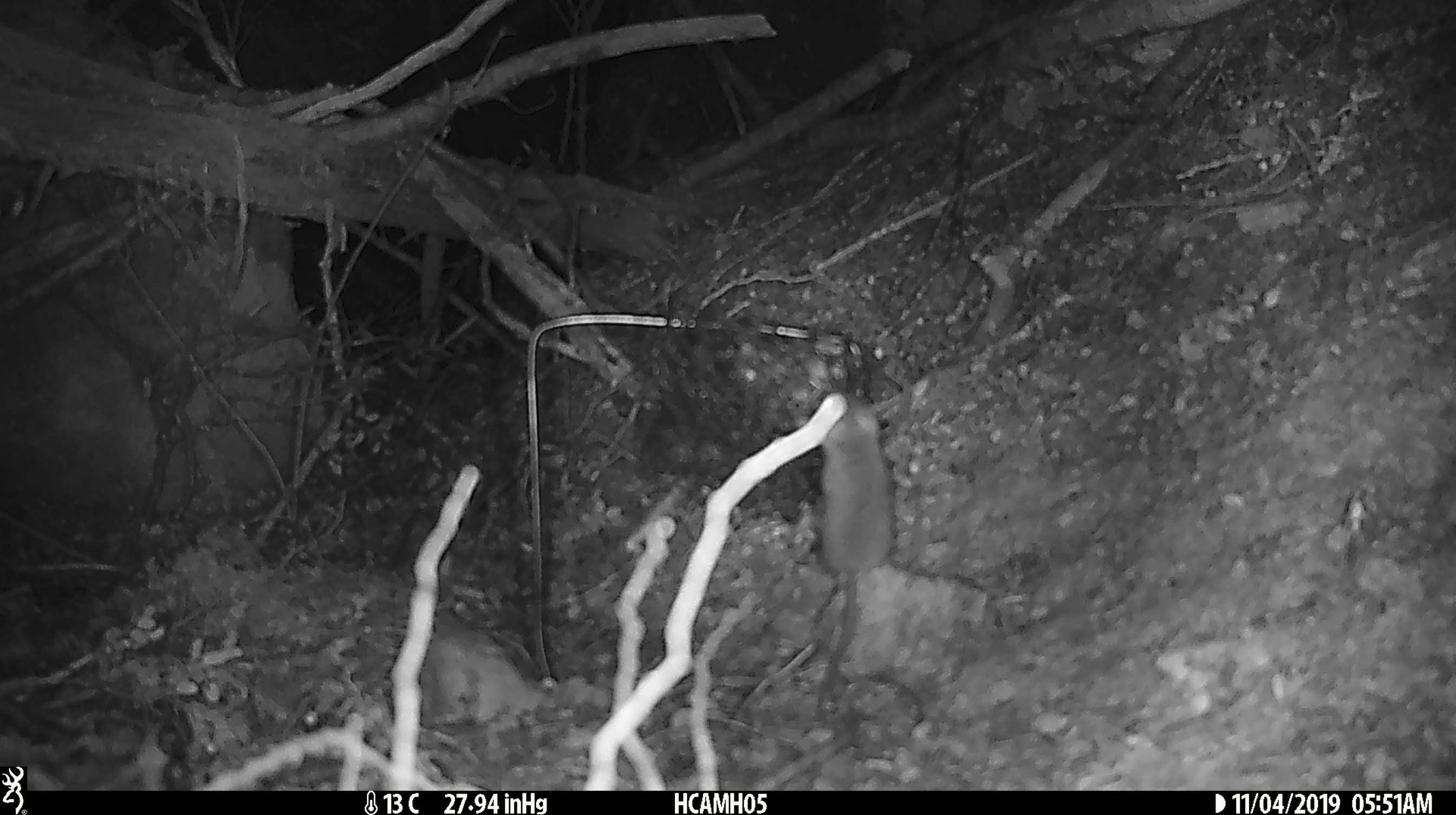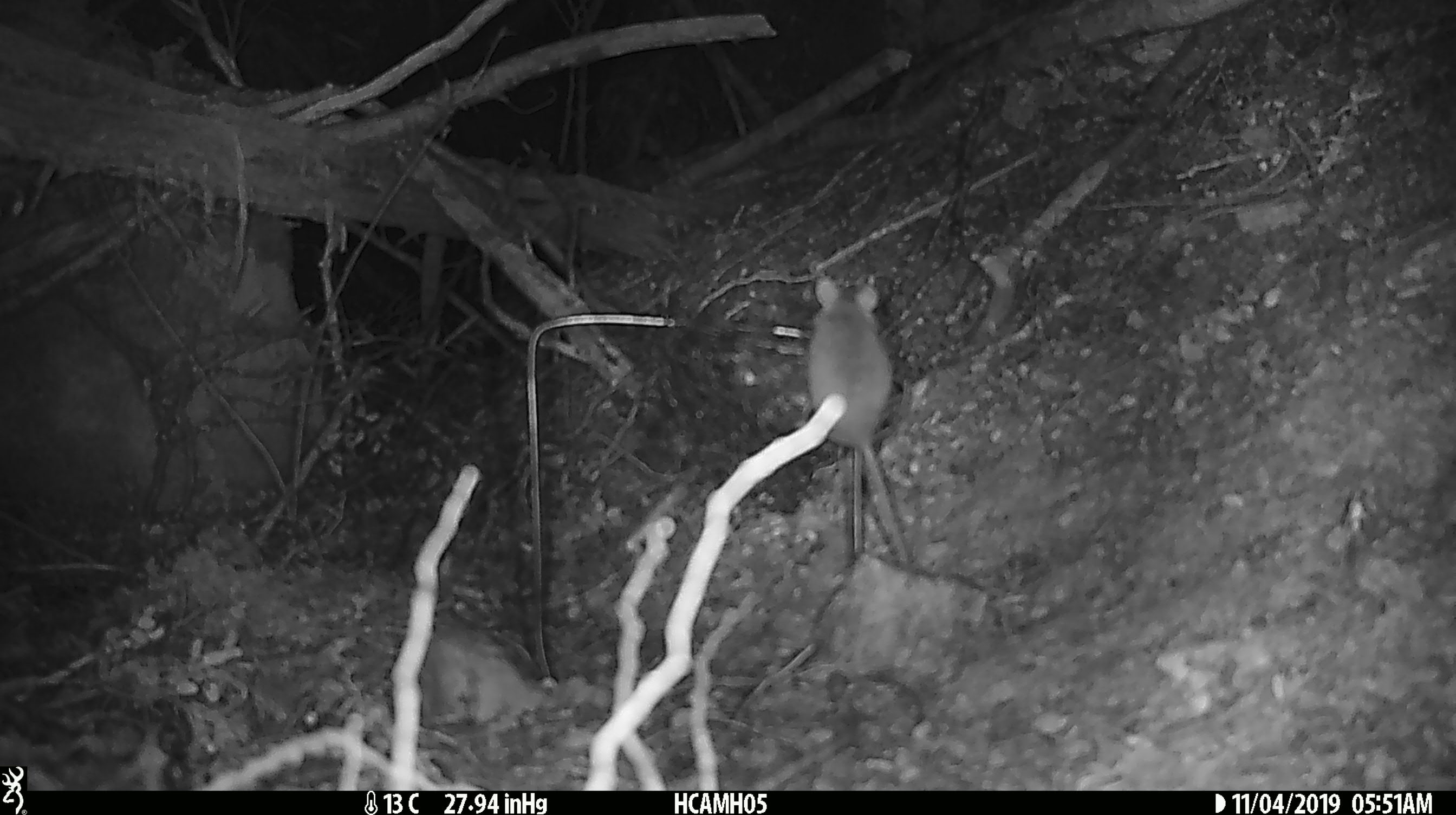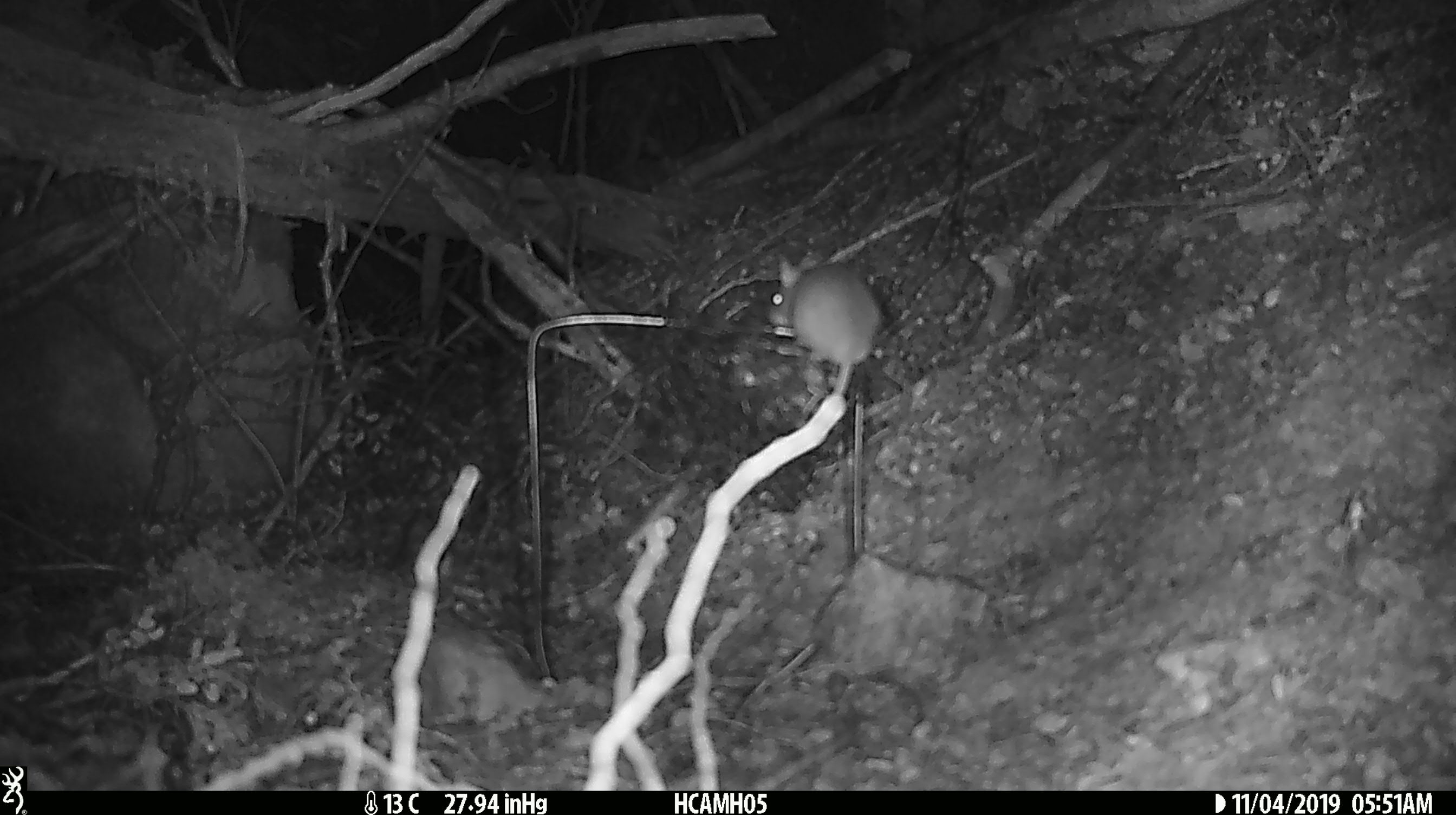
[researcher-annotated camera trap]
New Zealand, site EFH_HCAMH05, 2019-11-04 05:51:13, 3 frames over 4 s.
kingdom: Animalia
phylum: Chordata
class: Mammalia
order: Rodentia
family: Muridae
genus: Mus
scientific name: Mus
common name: mouse